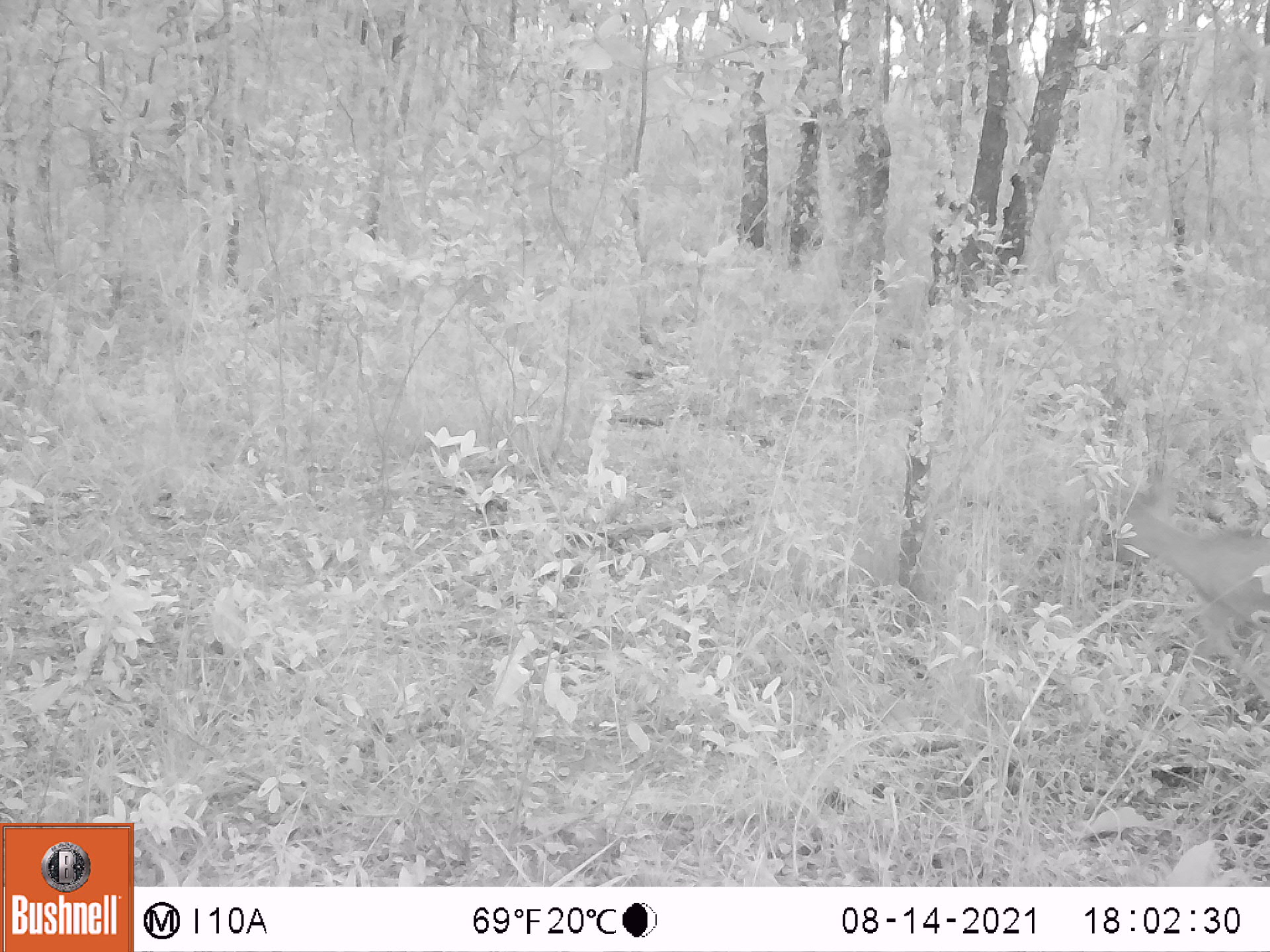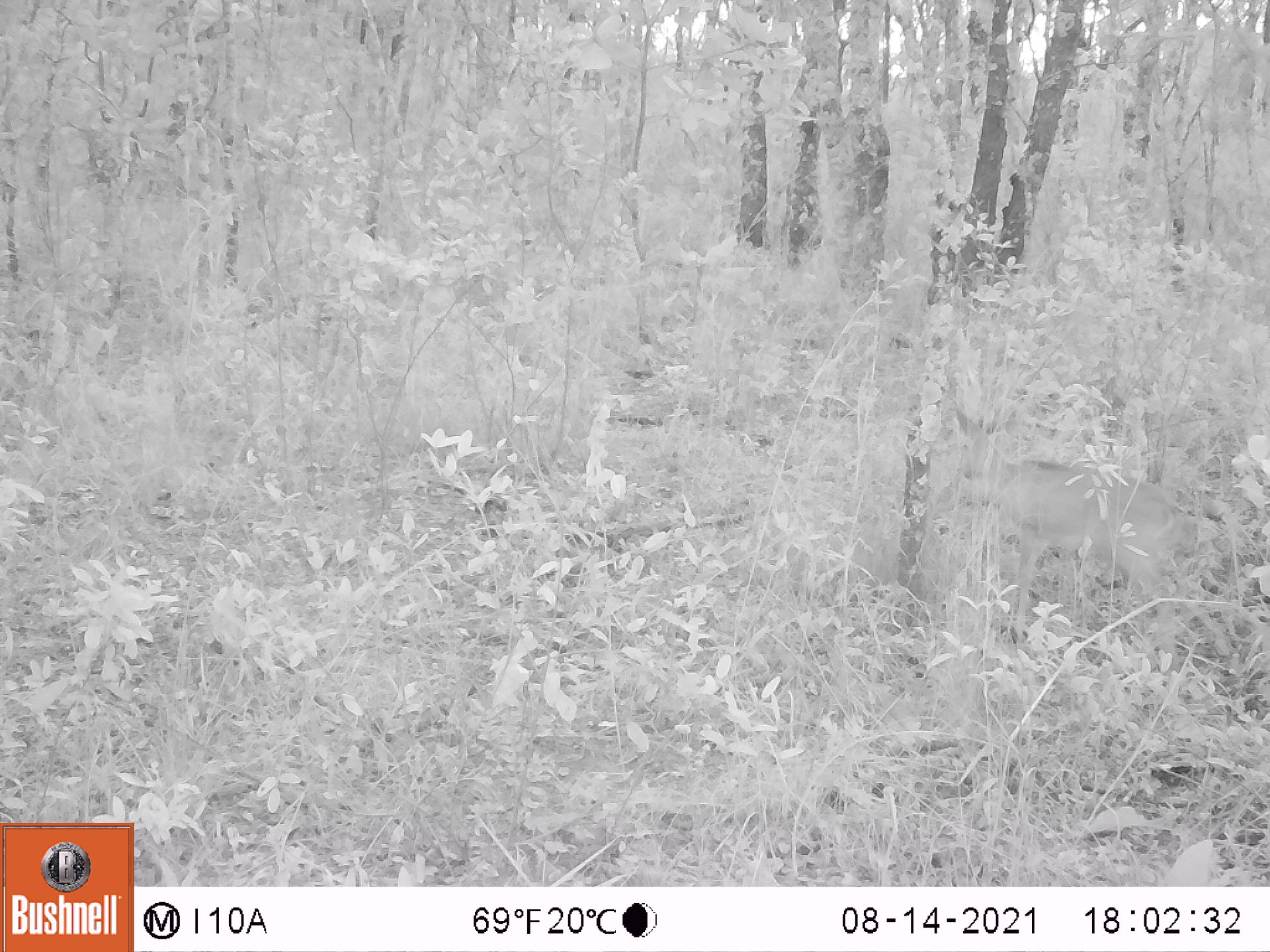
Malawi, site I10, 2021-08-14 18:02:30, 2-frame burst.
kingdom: Animalia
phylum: Chordata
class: Mammalia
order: Artiodactyla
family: Bovidae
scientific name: Antilopinae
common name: small antelope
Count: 1.